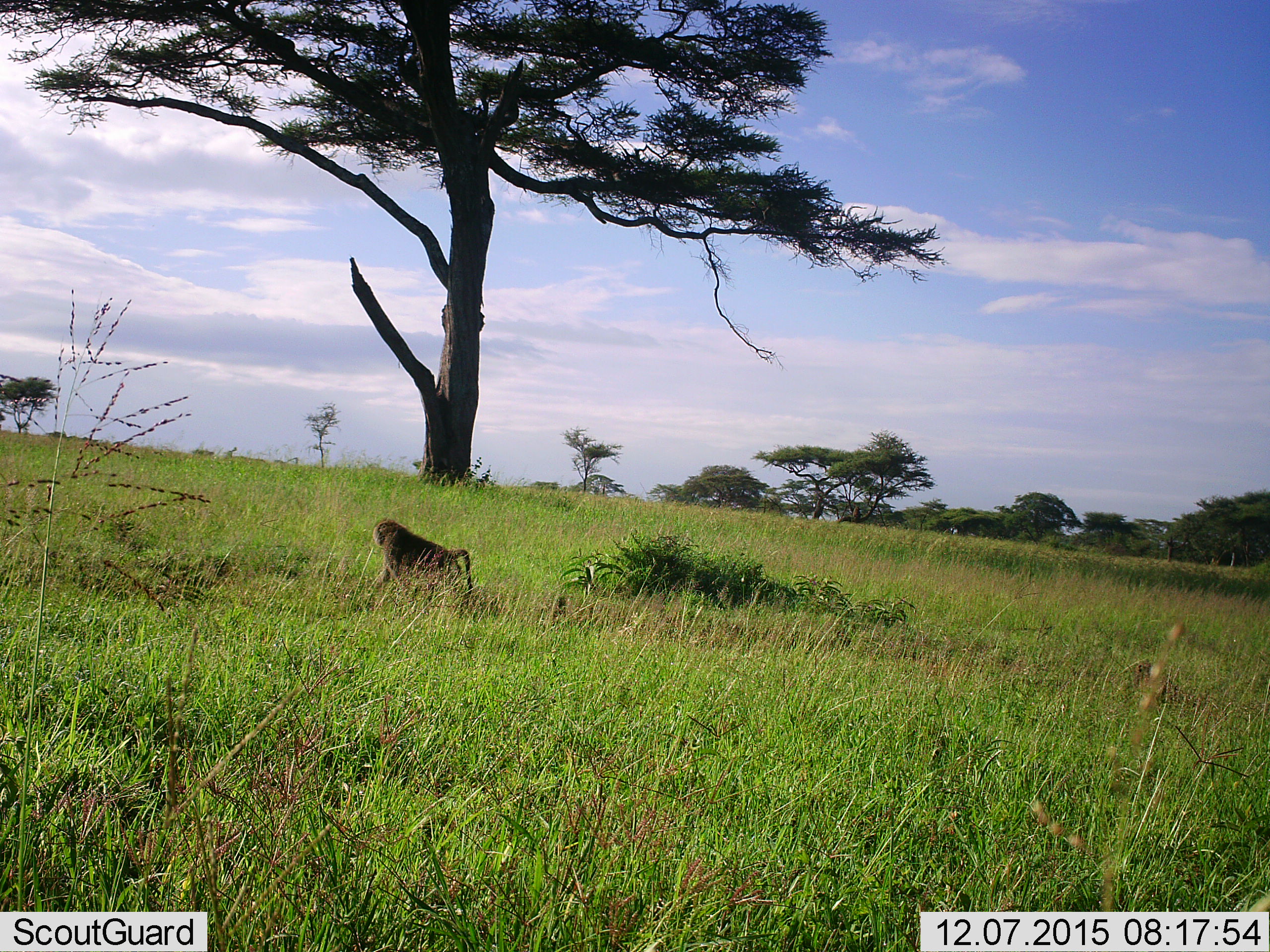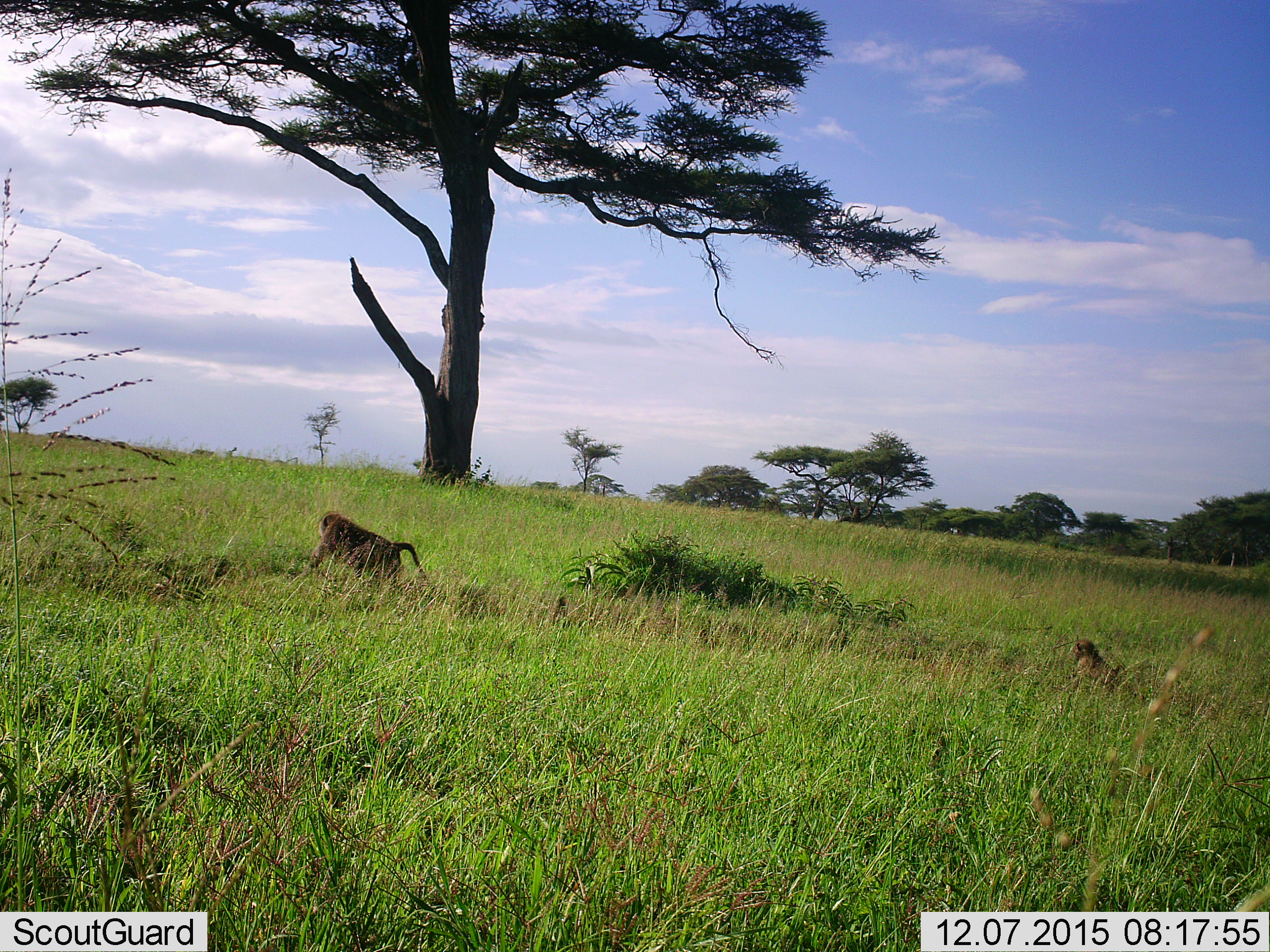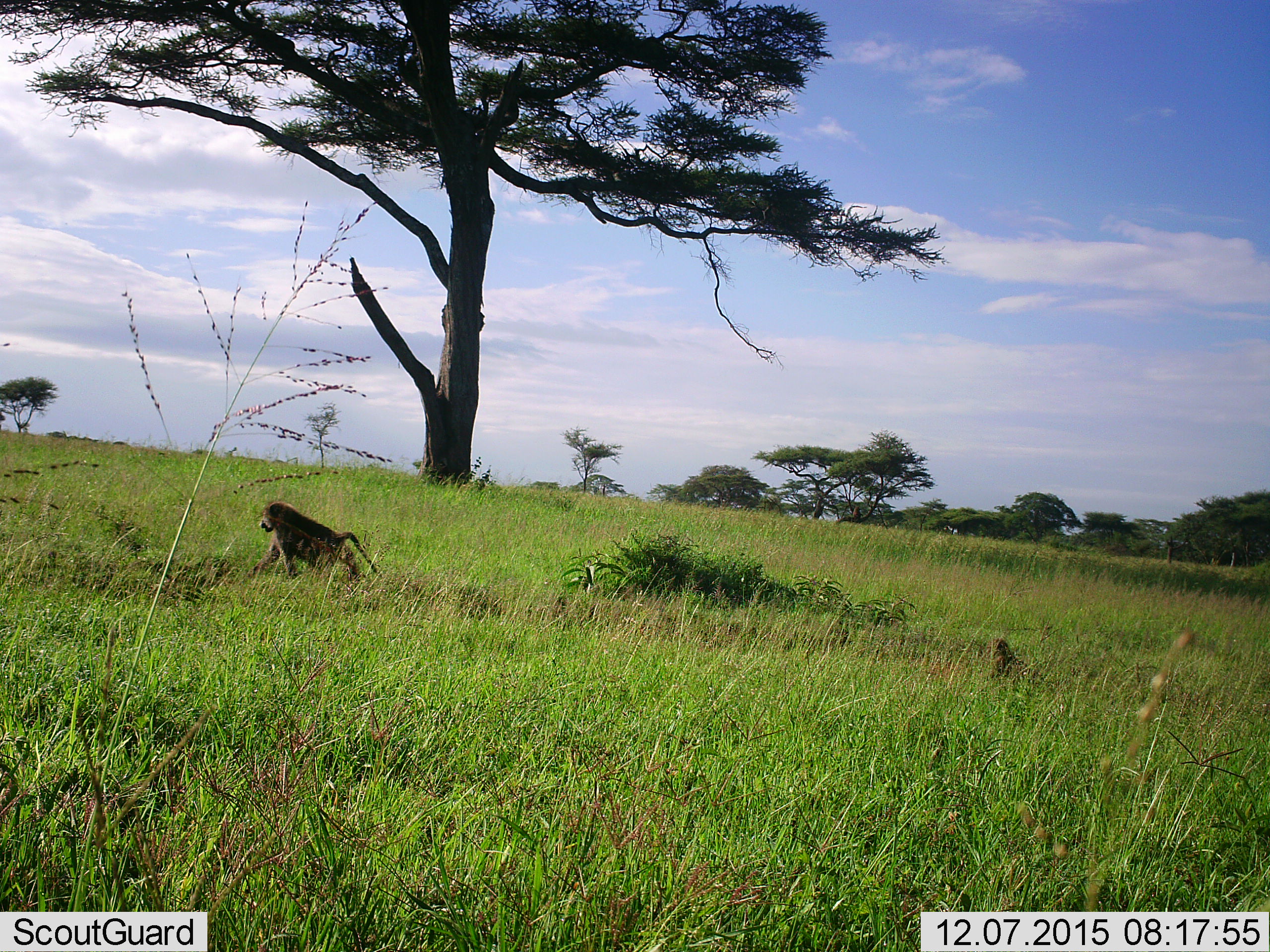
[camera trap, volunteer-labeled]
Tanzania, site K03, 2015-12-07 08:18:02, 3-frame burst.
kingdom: Animalia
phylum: Chordata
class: Mammalia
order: Primates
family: Cercopithecidae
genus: Papio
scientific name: Papio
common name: baboon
Baboon (Papio), count 2. Behavior (volunteer vote fractions): standing 0%, resting 0%, moving 100%, interacting 0%. Young present (vote fraction): 50%. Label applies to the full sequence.